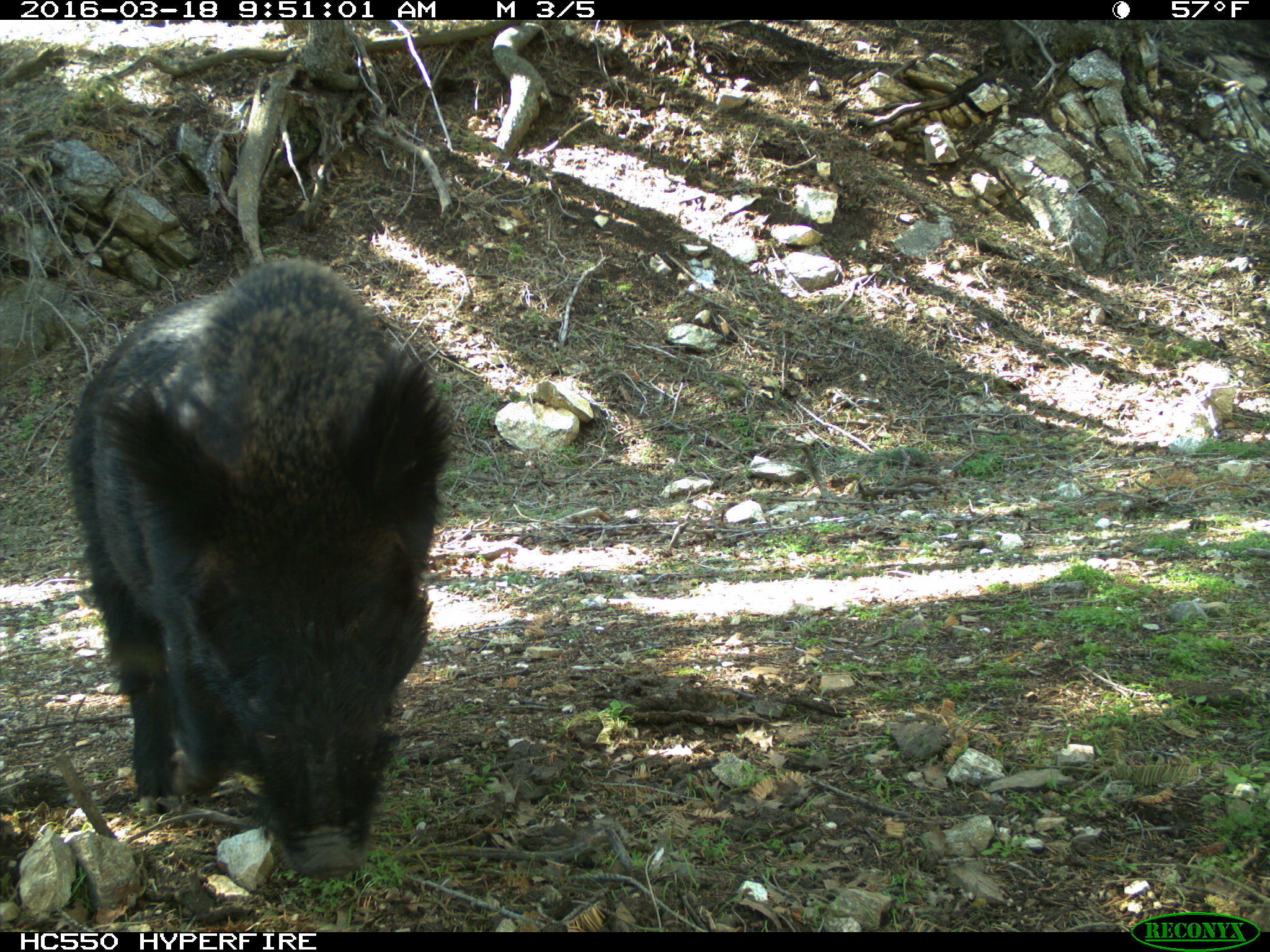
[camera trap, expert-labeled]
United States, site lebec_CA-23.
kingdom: Animalia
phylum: Chordata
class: Mammalia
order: Artiodactyla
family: Suidae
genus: Sus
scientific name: Sus scrofa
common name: wild boar